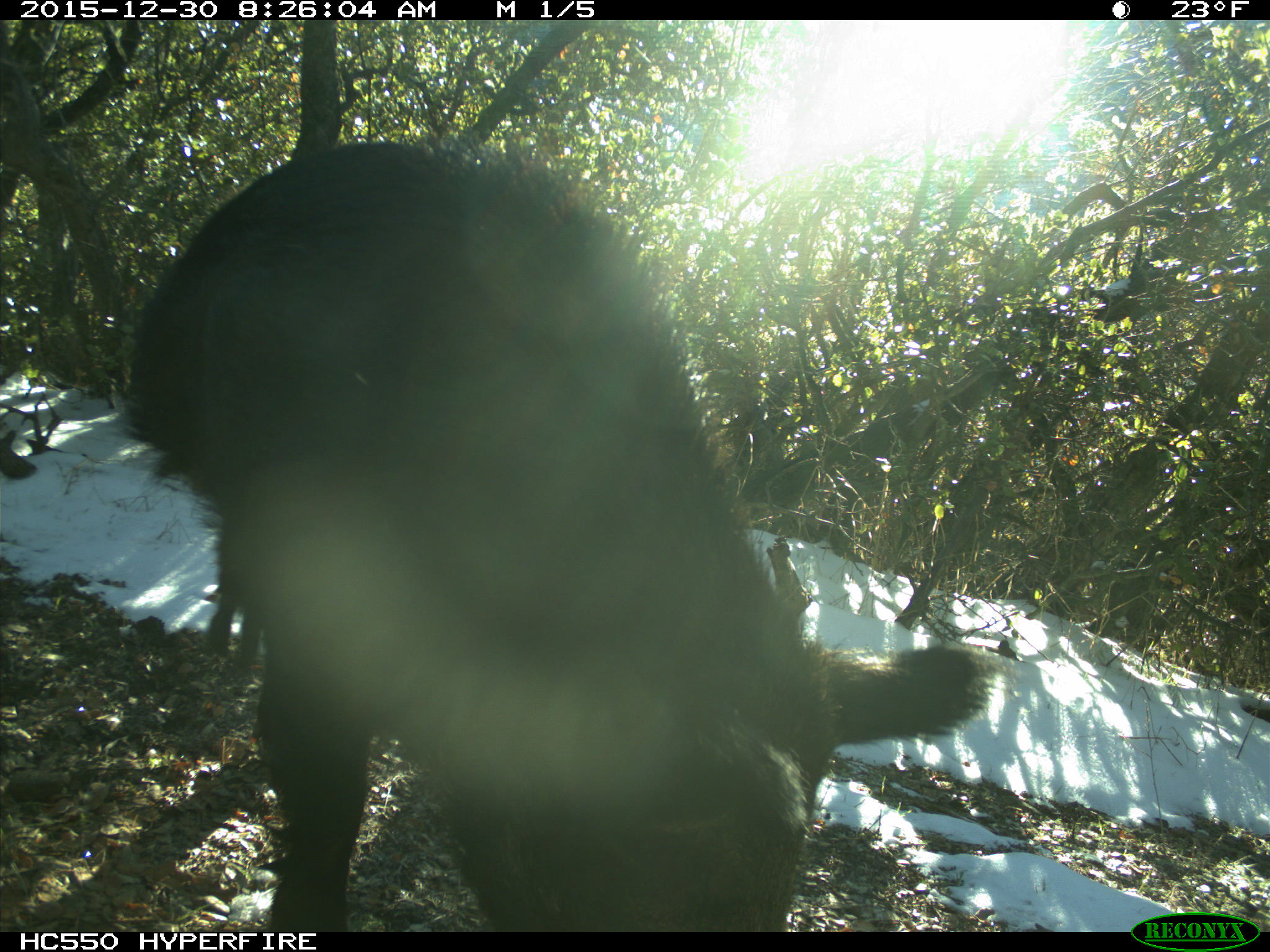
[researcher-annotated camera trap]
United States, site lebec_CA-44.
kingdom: Animalia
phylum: Chordata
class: Mammalia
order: Artiodactyla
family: Suidae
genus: Sus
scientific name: Sus scrofa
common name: wild boar